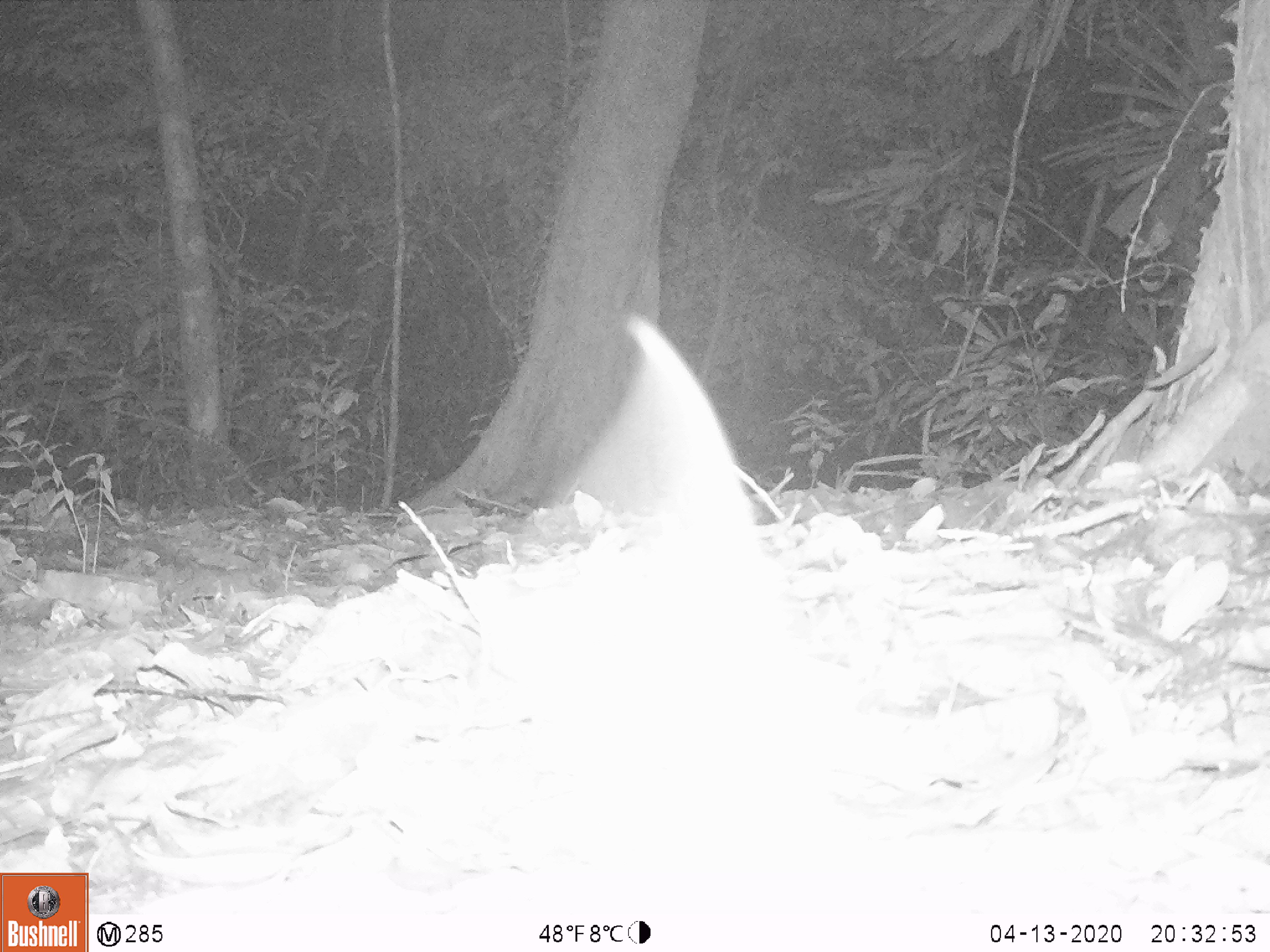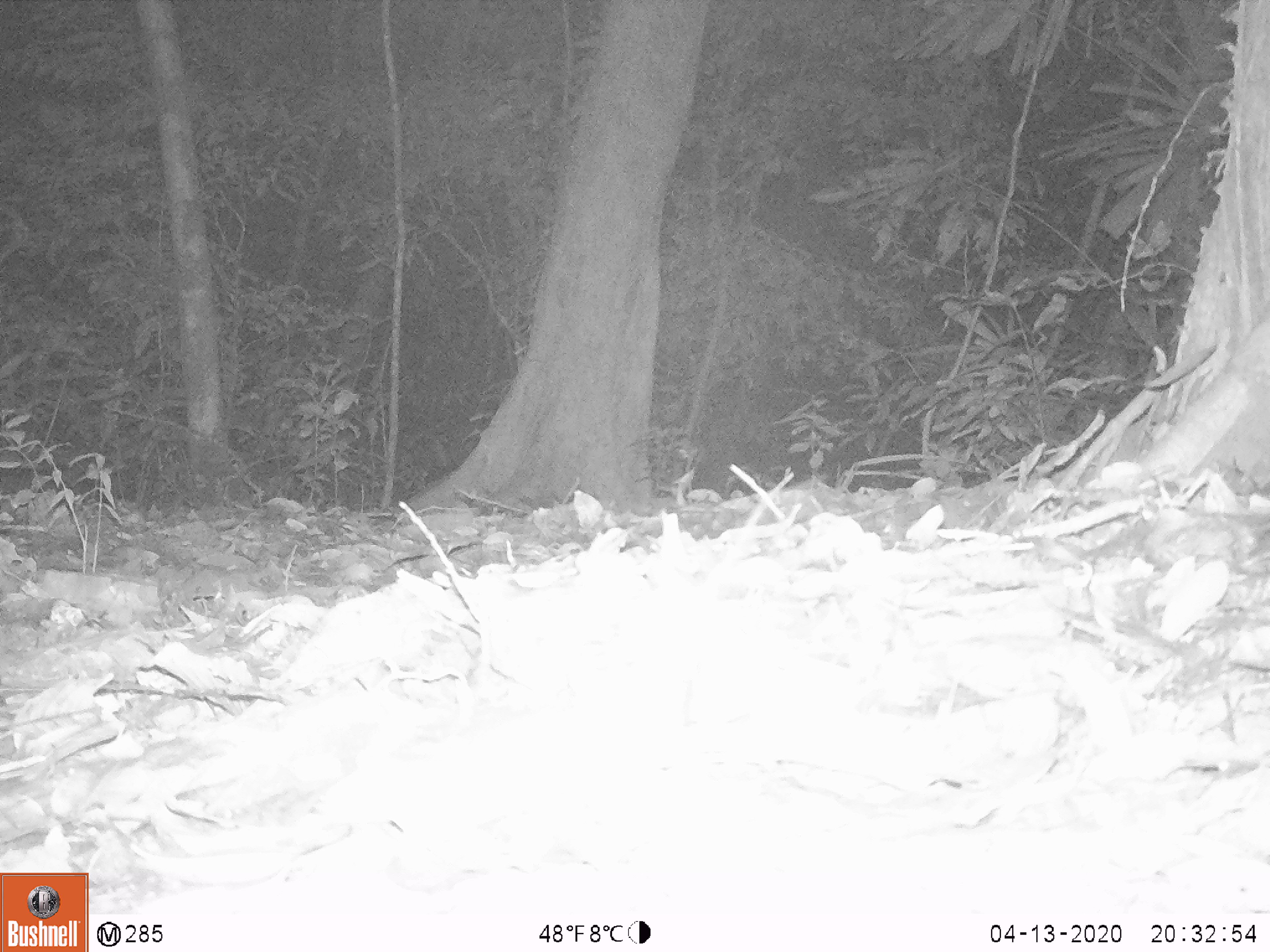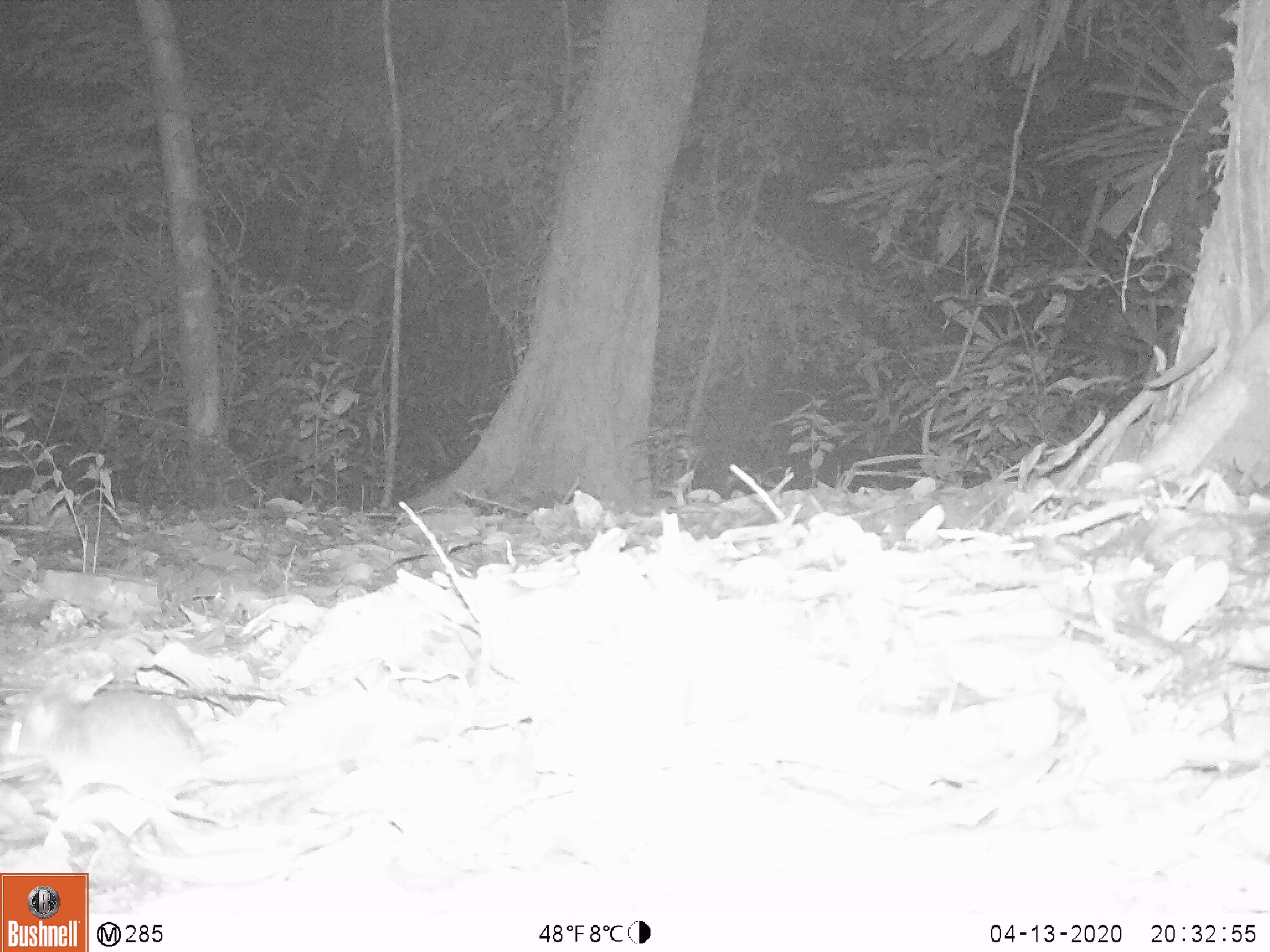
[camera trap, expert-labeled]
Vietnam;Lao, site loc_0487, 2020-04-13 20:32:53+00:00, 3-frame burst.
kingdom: Animalia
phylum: Chordata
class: Mammalia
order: Rodentia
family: Muridae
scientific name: Muridae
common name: old-world mice and rats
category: unidentified murid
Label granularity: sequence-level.